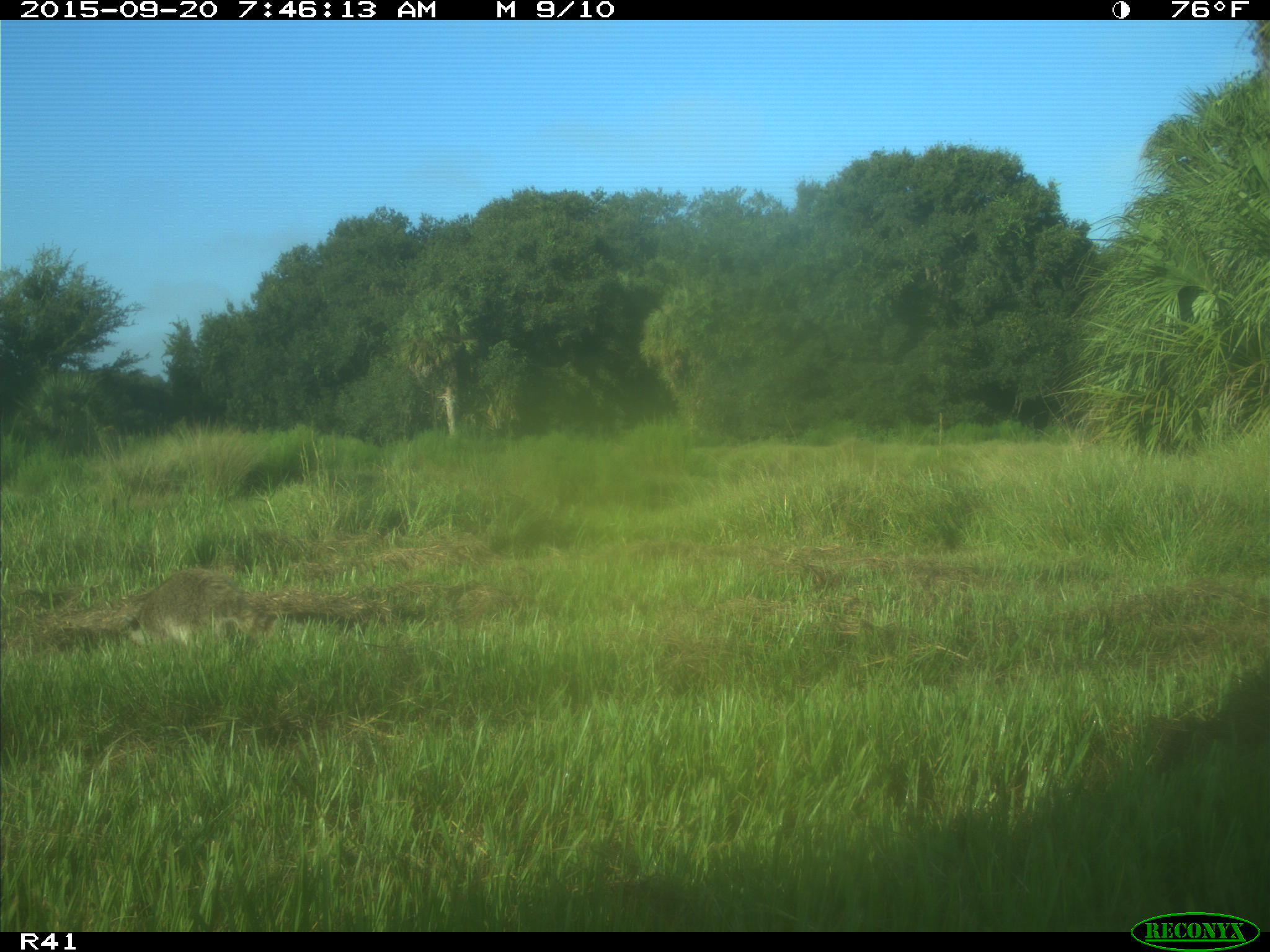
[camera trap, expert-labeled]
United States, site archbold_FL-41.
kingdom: Animalia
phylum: Chordata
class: Mammalia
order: Carnivora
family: Procyonidae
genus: Procyon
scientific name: Procyon lotor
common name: common raccoon